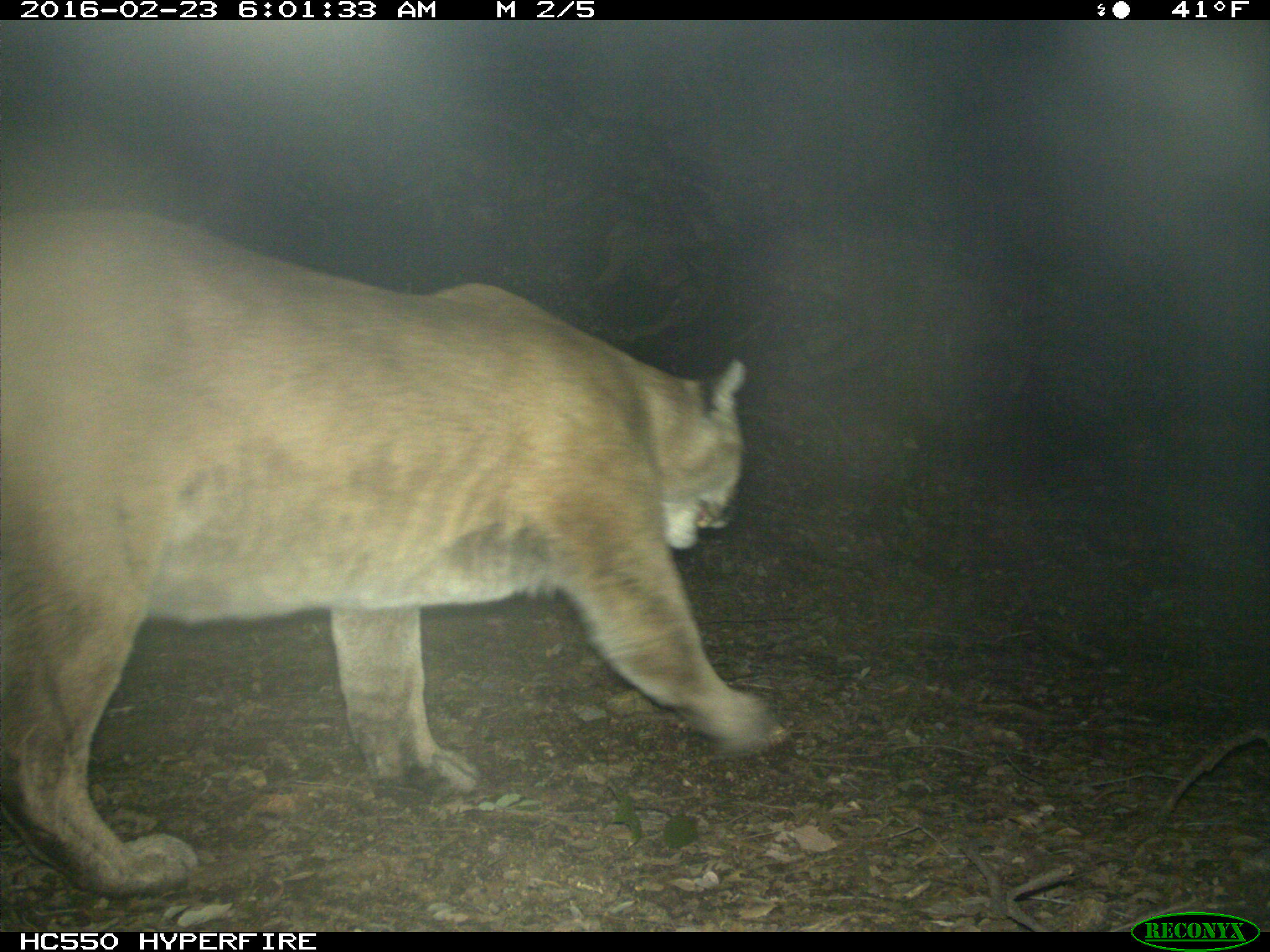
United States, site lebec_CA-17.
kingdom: Animalia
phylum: Chordata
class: Mammalia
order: Carnivora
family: Felidae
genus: Puma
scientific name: Puma concolor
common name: mountain lion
Puma concolor (mountain lion).